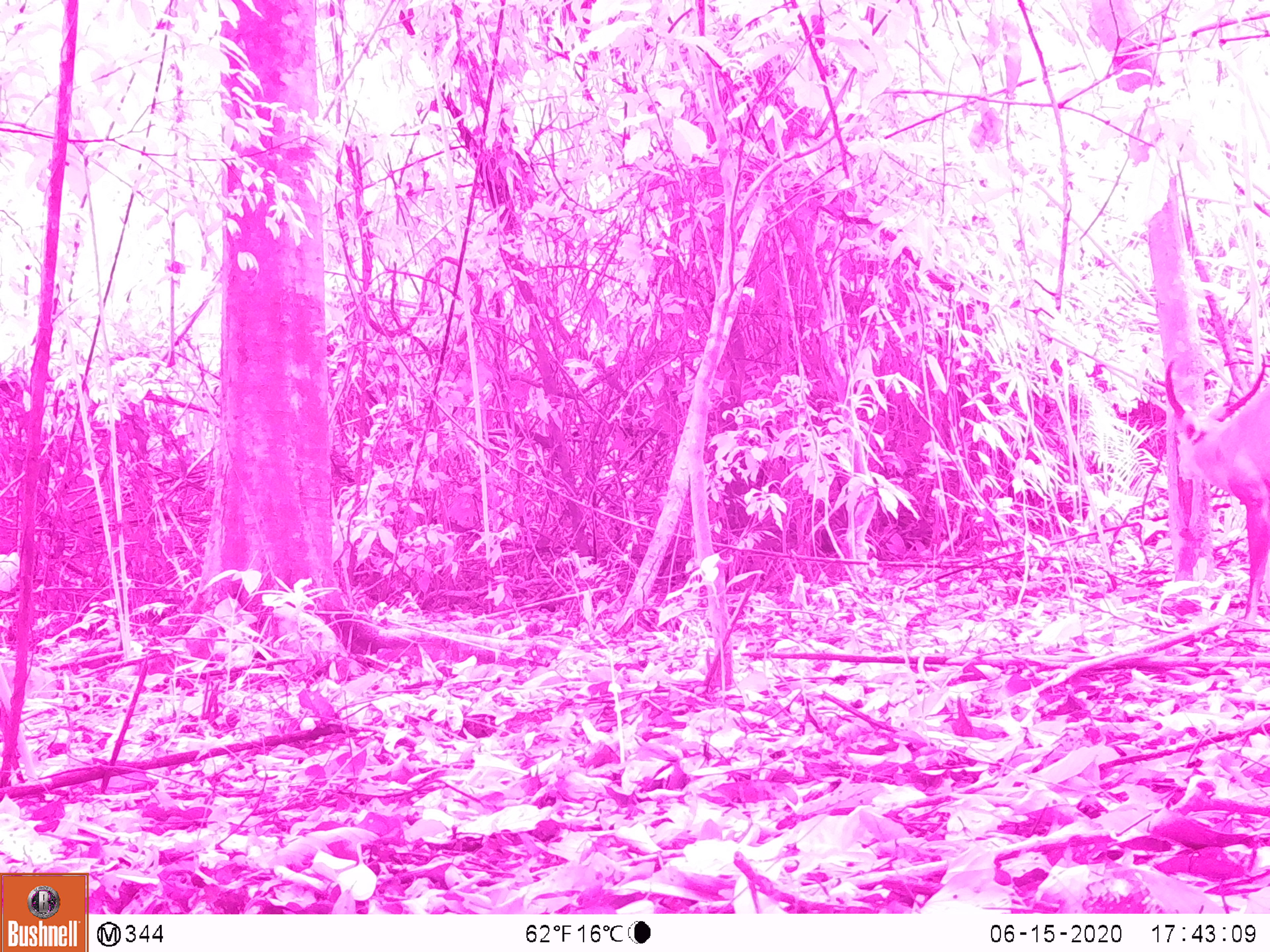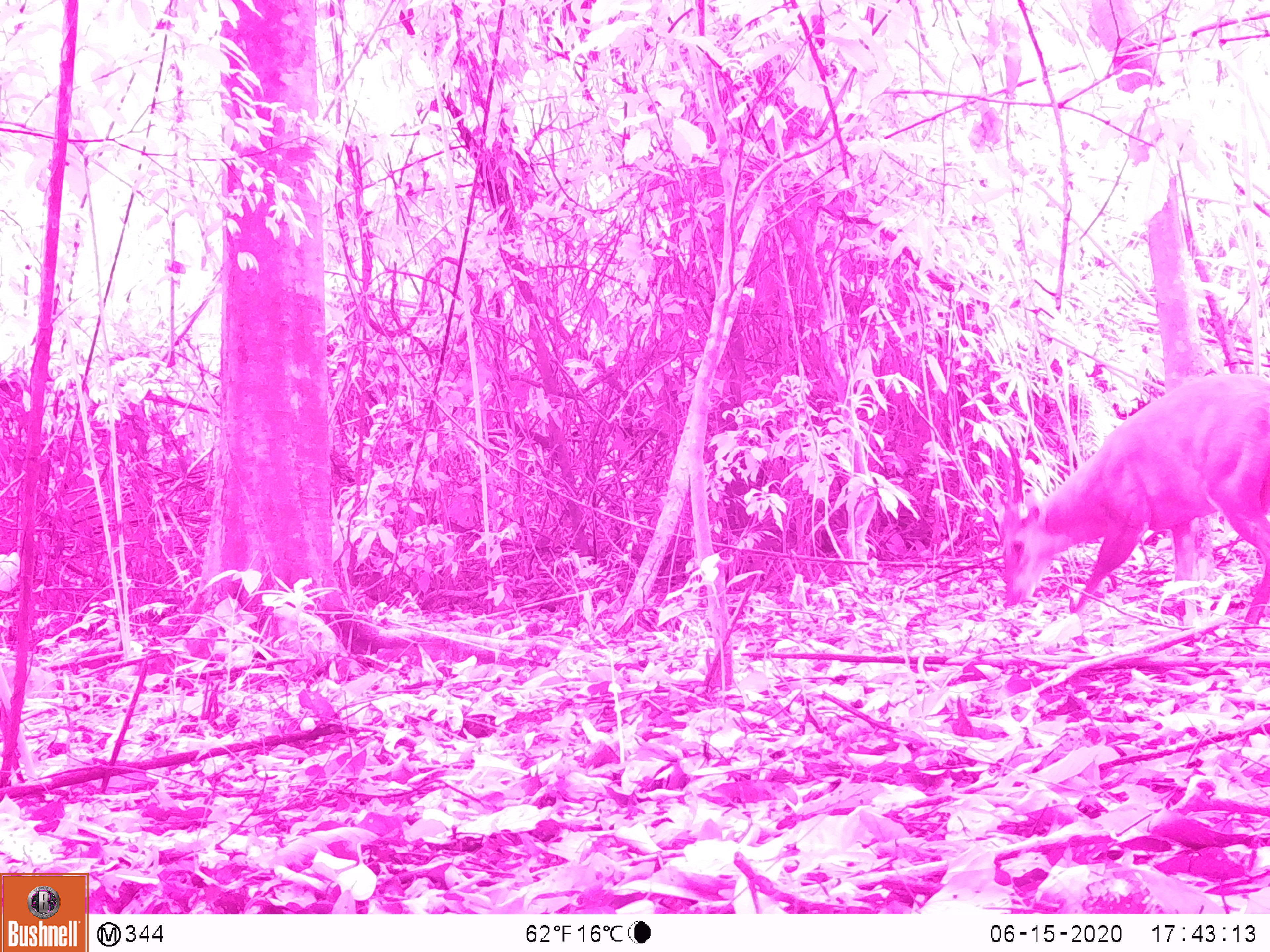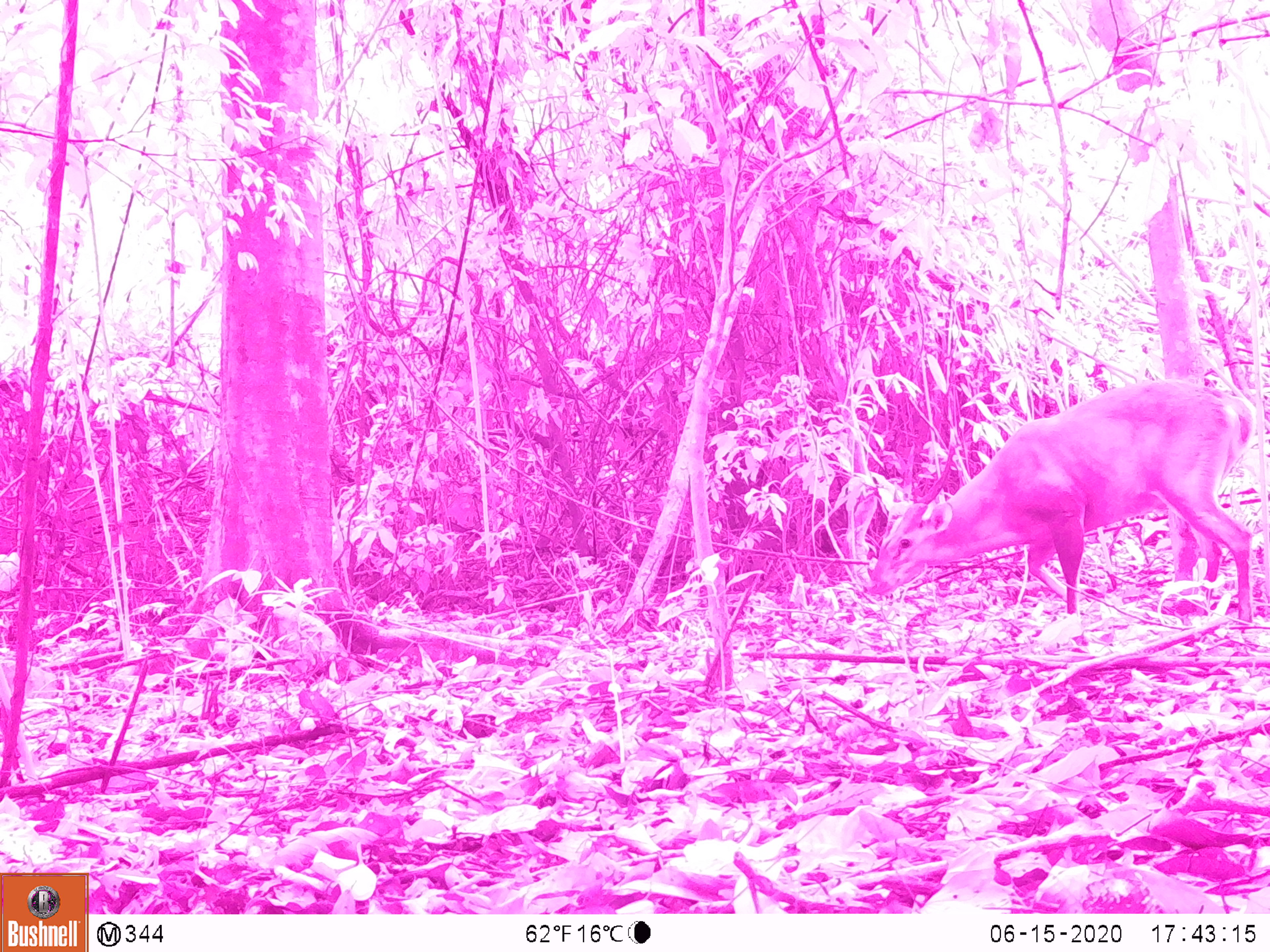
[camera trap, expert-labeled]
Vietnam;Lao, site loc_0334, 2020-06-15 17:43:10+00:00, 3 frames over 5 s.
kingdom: Animalia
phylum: Chordata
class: Mammalia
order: Artiodactyla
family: Cervidae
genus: Muntiacus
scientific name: Muntiacus vuquangensis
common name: large-antlered muntjac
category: large antlered muntjac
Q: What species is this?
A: Large antlered muntjac (large-antlered muntjac) (Muntiacus vuquangensis).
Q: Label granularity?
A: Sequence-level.